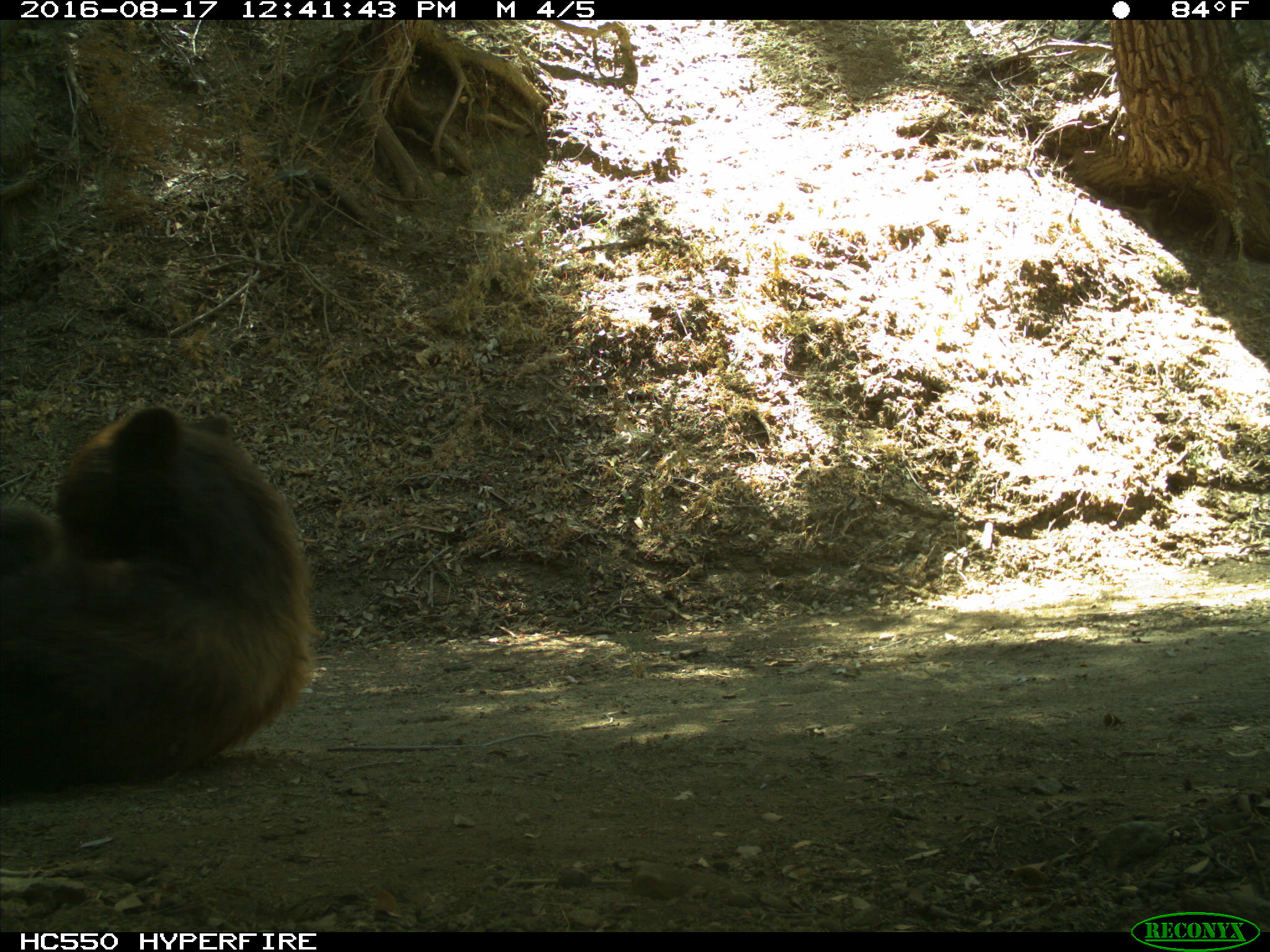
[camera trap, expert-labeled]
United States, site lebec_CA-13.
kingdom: Animalia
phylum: Chordata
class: Mammalia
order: Carnivora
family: Ursidae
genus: Ursus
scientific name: Ursus americanus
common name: american black bear